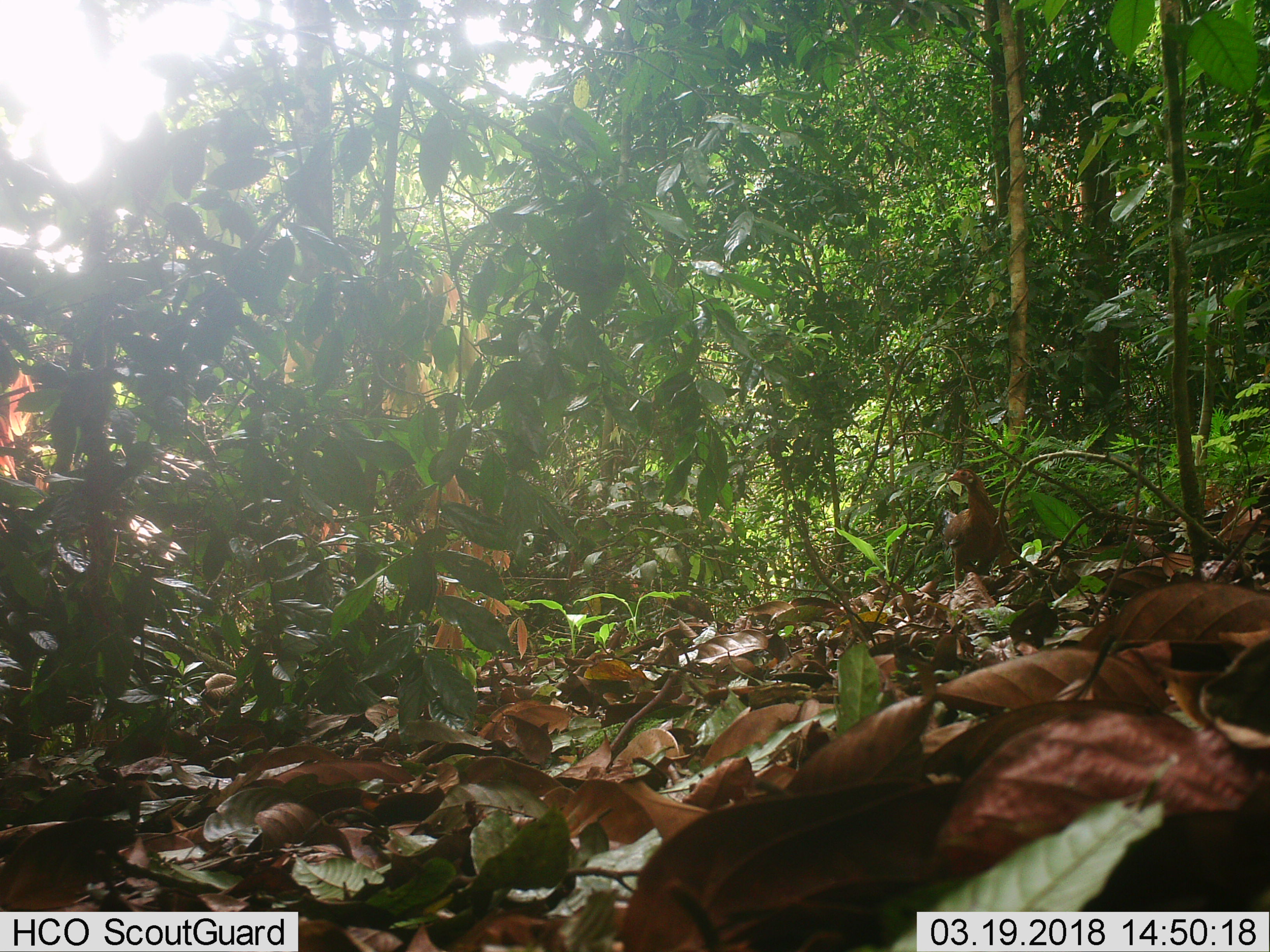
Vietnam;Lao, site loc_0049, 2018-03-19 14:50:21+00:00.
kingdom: Animalia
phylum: Chordata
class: Aves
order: Galliformes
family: Phasianidae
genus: Gallus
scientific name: Gallus gallus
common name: red junglefowl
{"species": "red junglefowl (Gallus gallus)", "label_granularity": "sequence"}